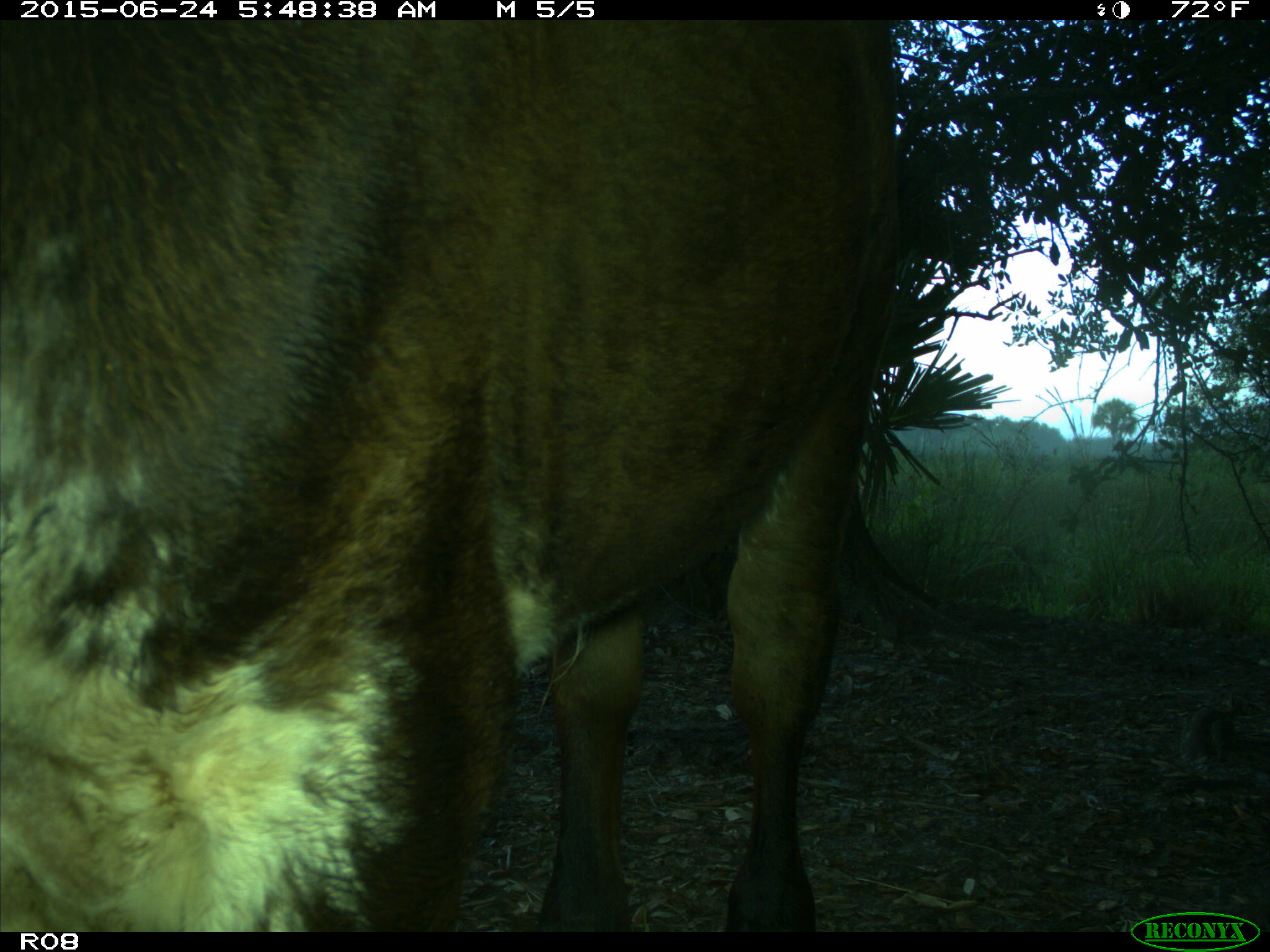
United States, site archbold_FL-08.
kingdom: Animalia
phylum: Chordata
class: Mammalia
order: Artiodactyla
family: Bovidae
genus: Bos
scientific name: Bos taurus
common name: domestic cow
Bos taurus (domestic cow).